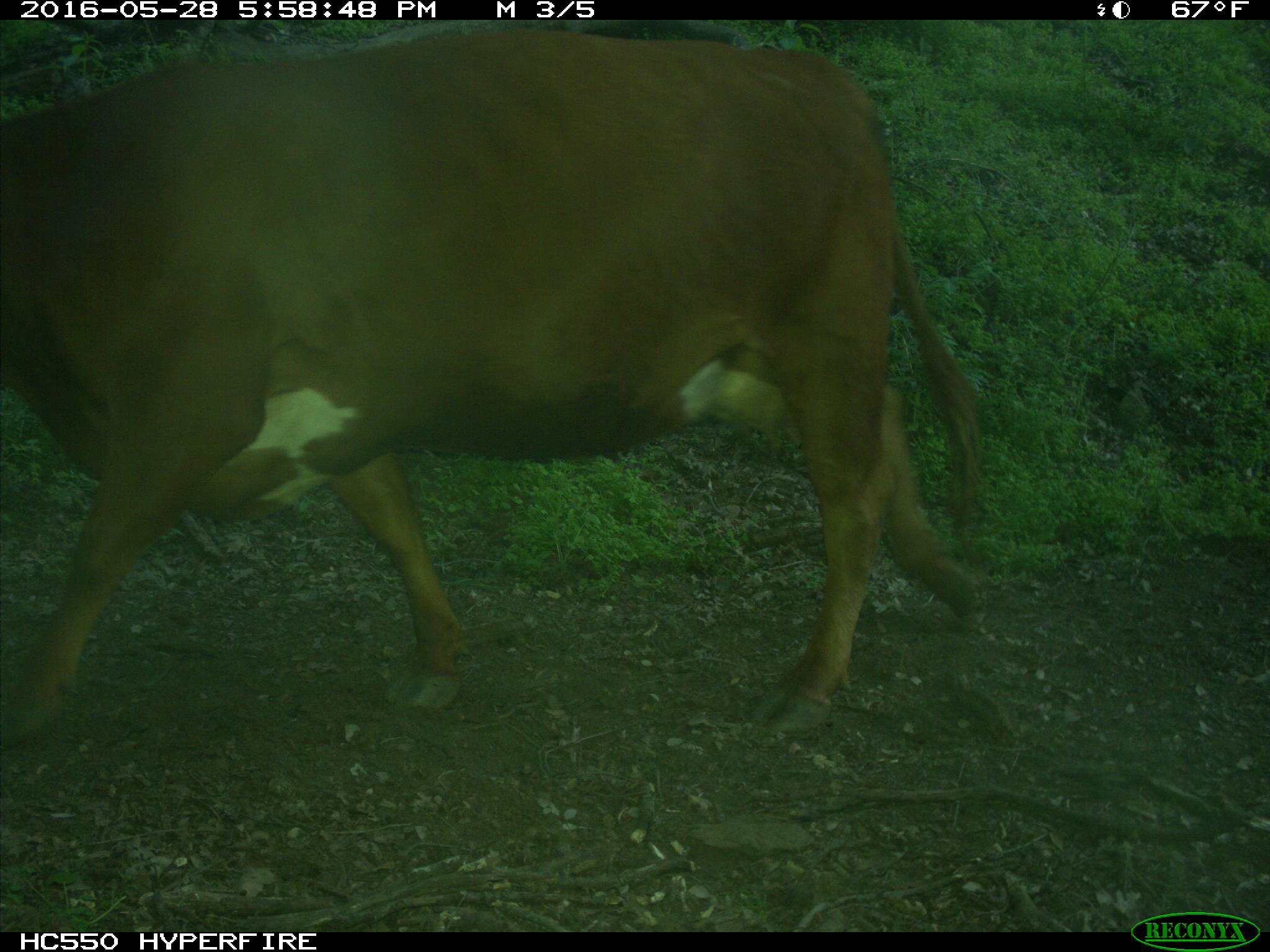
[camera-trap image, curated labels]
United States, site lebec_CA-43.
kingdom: Animalia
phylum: Chordata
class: Mammalia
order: Artiodactyla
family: Bovidae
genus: Bos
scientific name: Bos taurus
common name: domestic cow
Bos taurus (domestic cow).